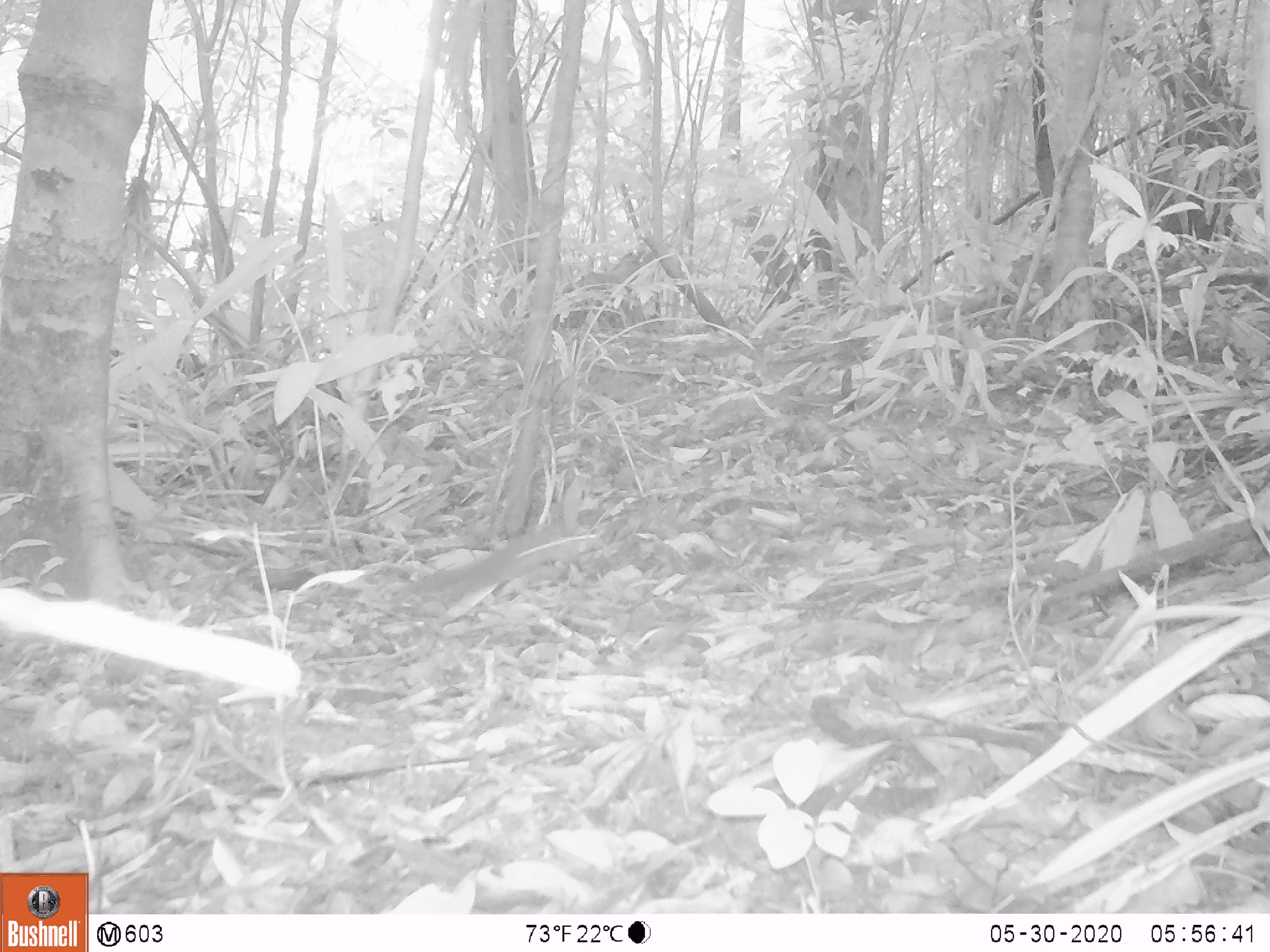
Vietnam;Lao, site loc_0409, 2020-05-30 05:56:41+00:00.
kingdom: Animalia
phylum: Chordata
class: Mammalia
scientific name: Mammalia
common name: mammal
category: unidentified small mammal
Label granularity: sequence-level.